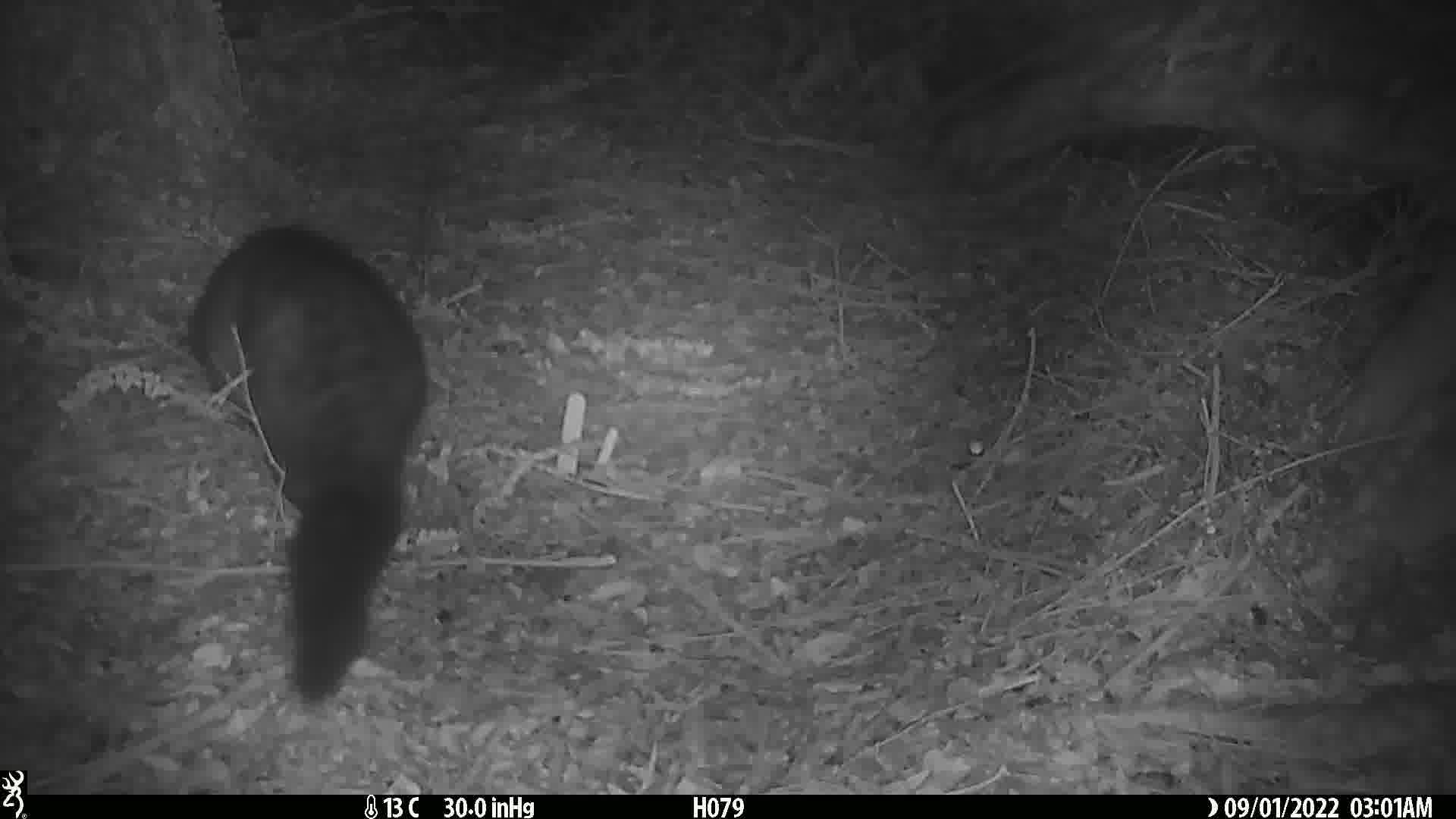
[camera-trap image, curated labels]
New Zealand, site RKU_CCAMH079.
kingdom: Animalia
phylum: Chordata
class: Mammalia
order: Diprotodontia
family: Phalangeridae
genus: Trichosurus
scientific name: Trichosurus vulpecula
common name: common brushtail possum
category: possum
Possum (common brushtail possum) (Trichosurus vulpecula).